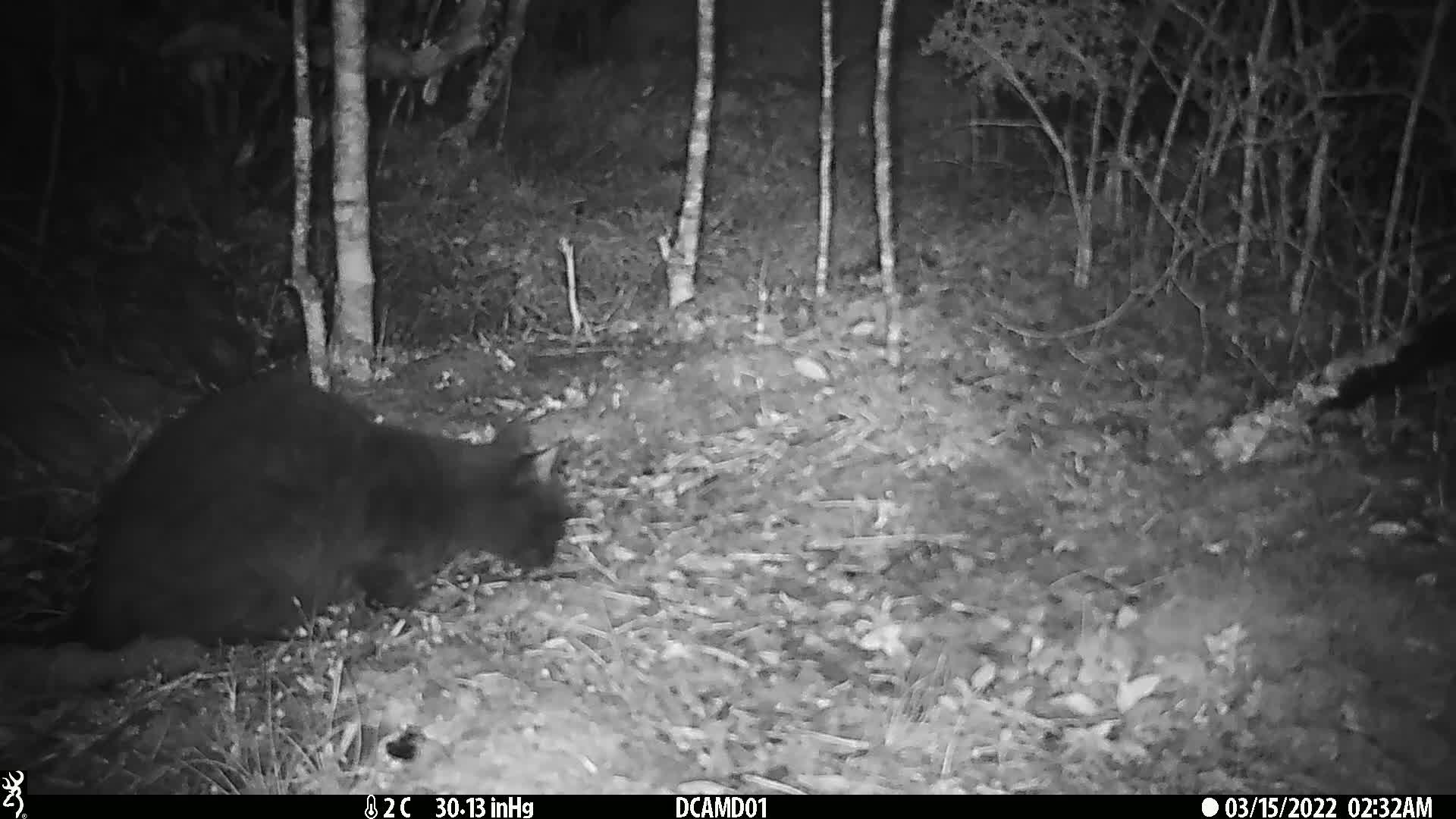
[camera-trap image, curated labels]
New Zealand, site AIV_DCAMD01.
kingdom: Animalia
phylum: Chordata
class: Mammalia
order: Carnivora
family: Felidae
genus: Felis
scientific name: Felis catus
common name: domestic cat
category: cat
Cat (domestic cat) (Felis catus).